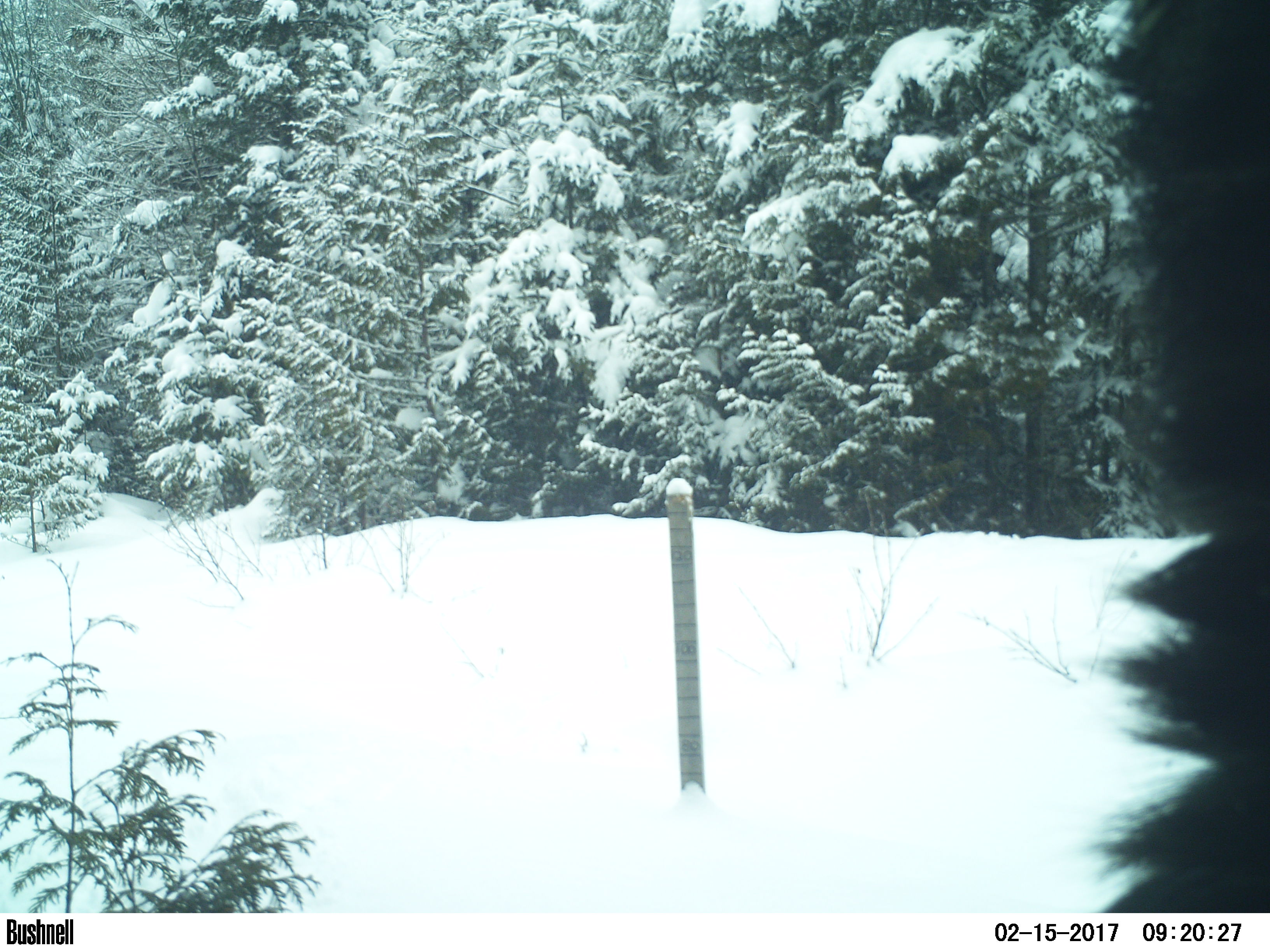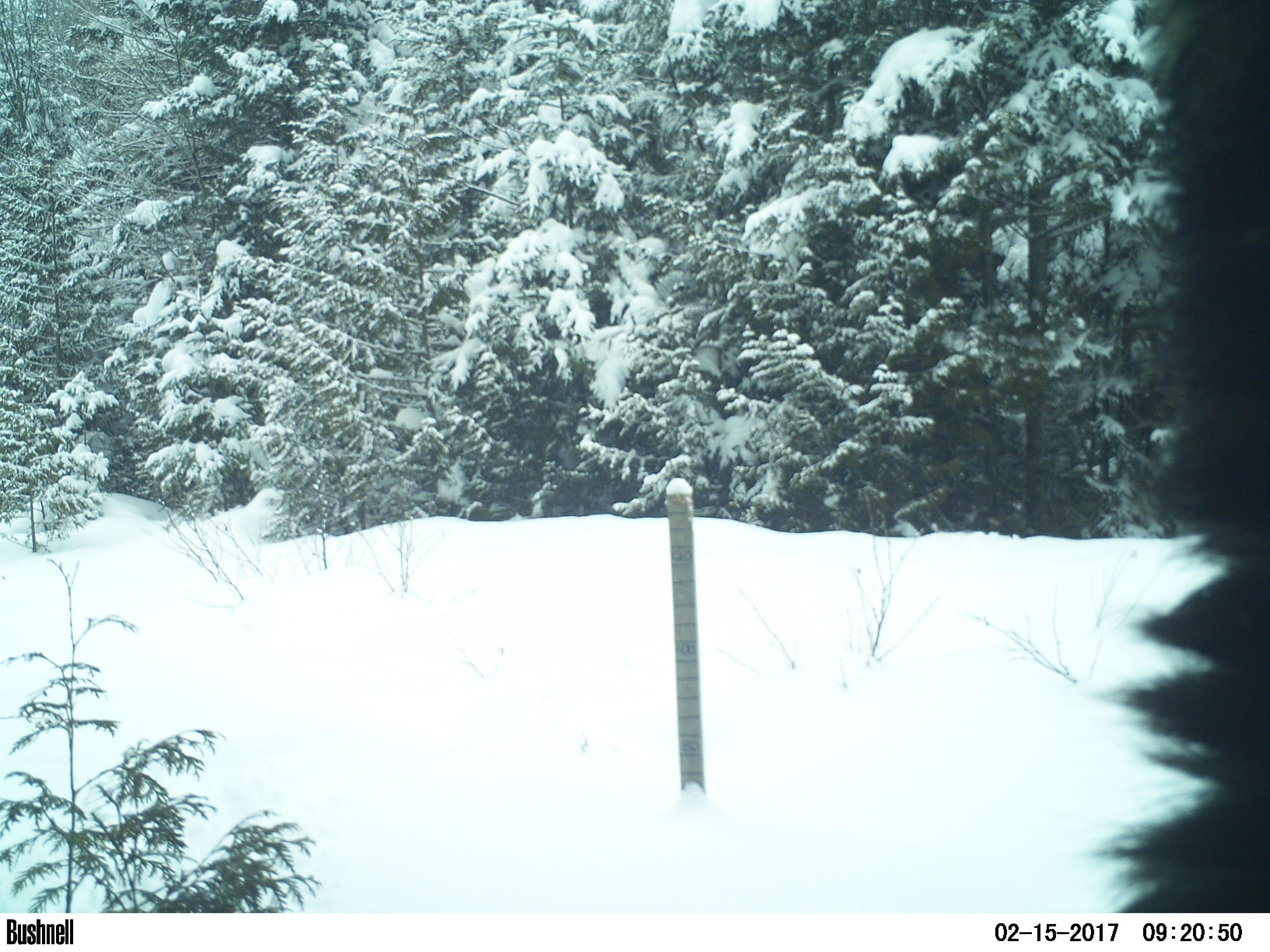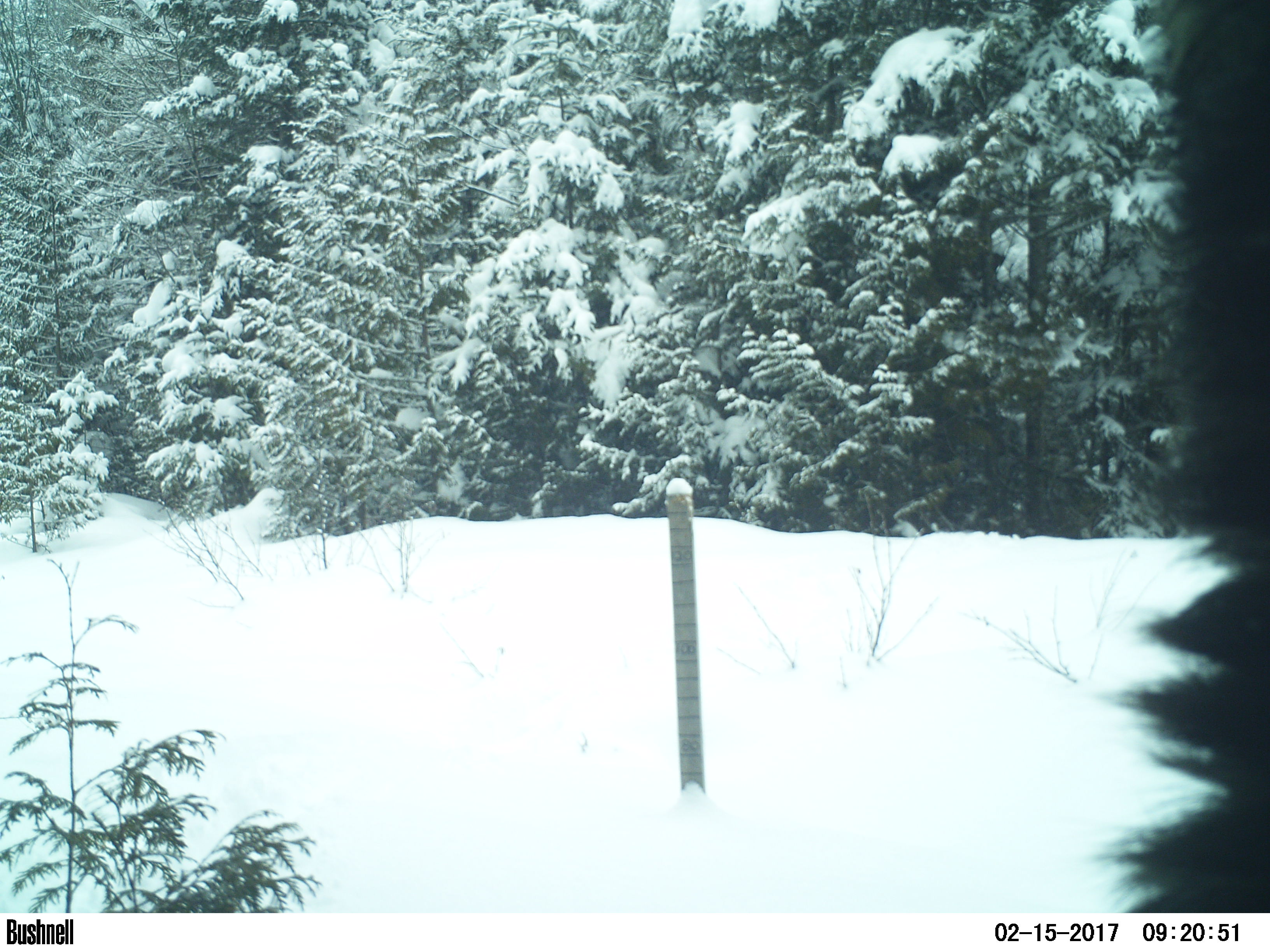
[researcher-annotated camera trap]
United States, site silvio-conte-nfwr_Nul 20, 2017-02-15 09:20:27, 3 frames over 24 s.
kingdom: Animalia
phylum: Chordata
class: Mammalia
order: Artiodactyla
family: Cervidae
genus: Alces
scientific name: Alces alces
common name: moose